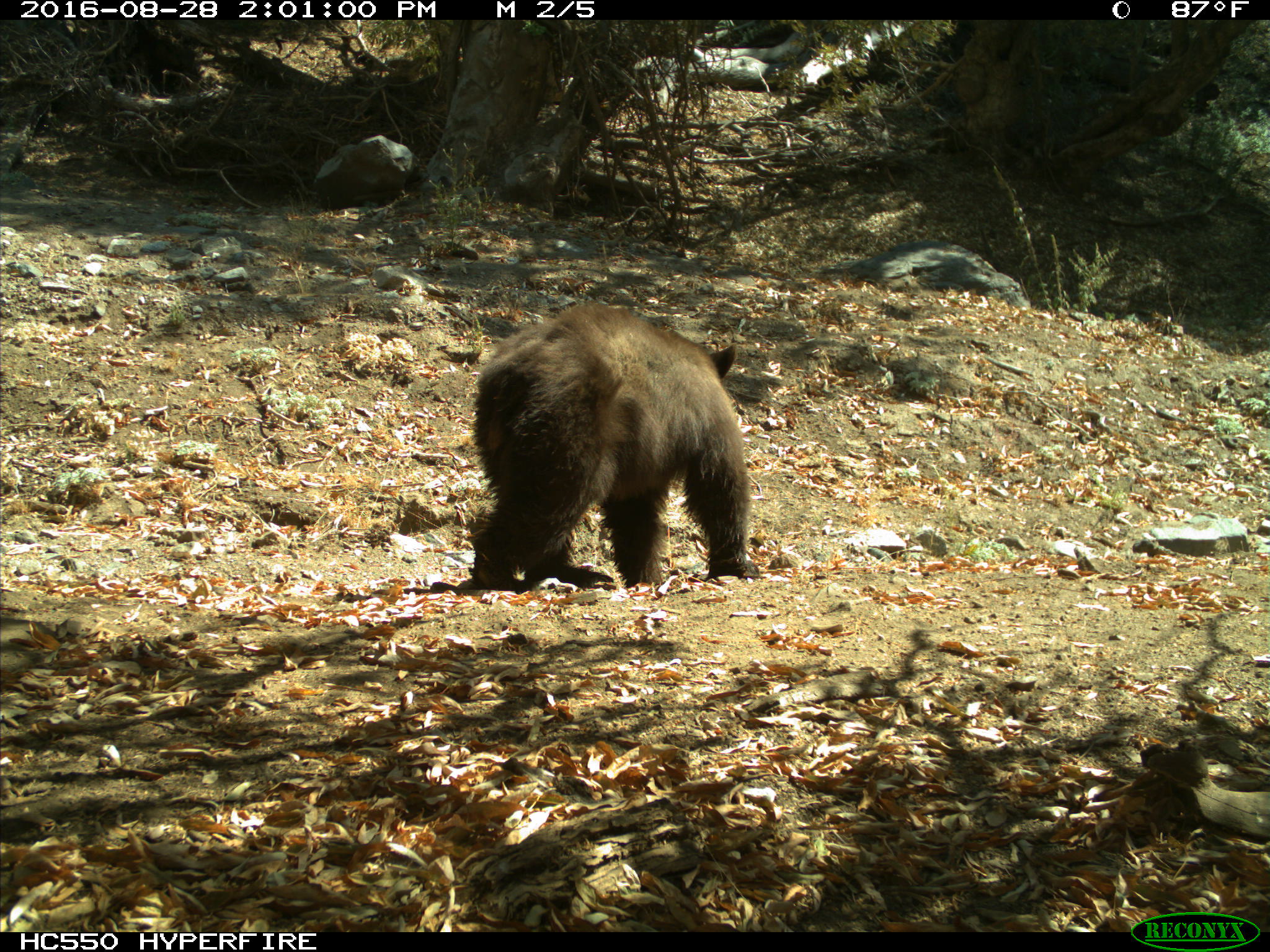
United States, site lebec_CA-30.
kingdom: Animalia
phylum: Chordata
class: Mammalia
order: Carnivora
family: Ursidae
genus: Ursus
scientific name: Ursus americanus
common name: american black bear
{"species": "Ursus americanus (american black bear)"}